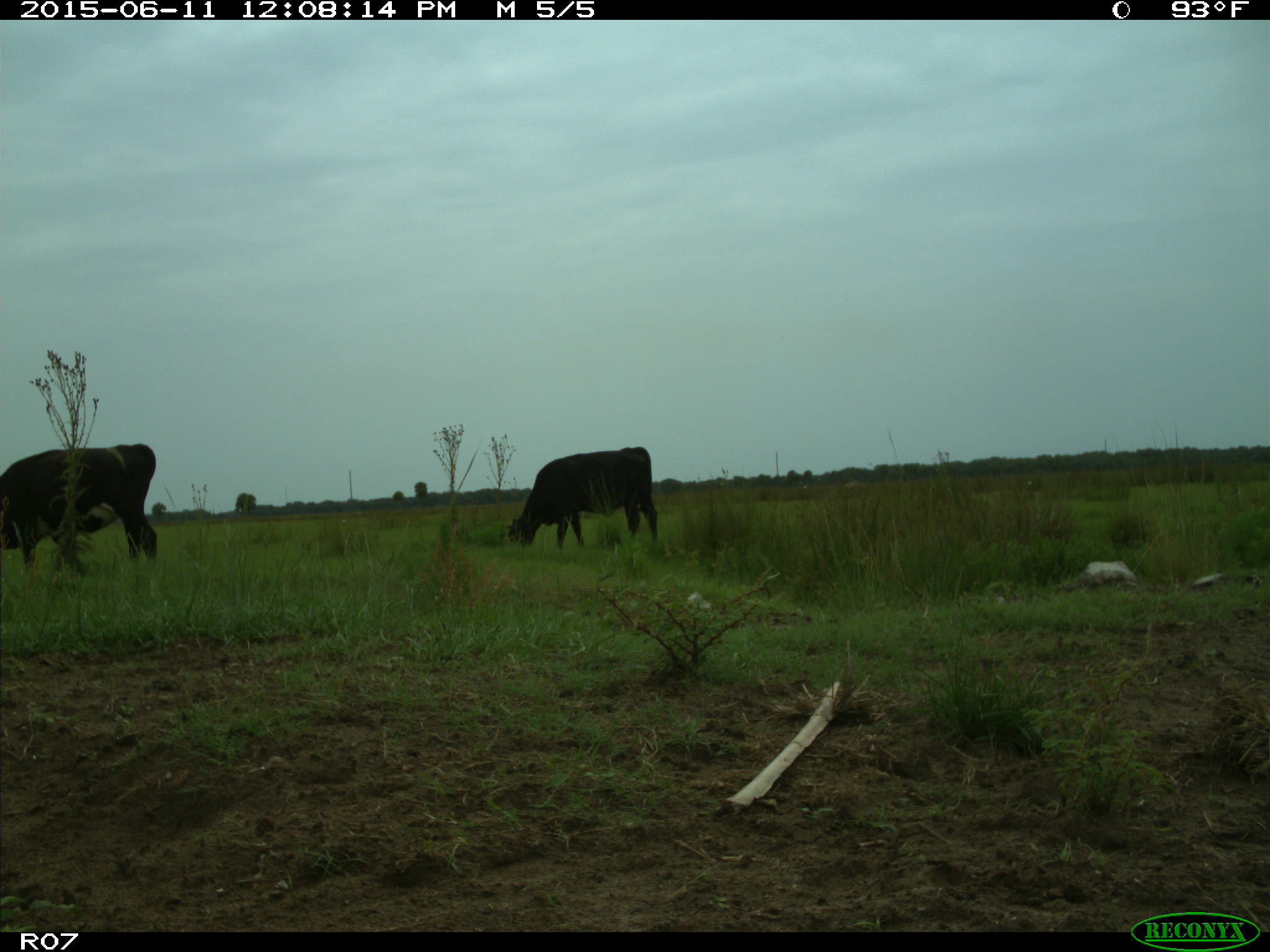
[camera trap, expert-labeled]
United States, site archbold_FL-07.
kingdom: Animalia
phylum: Chordata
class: Mammalia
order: Artiodactyla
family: Bovidae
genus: Bos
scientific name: Bos taurus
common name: domestic cow